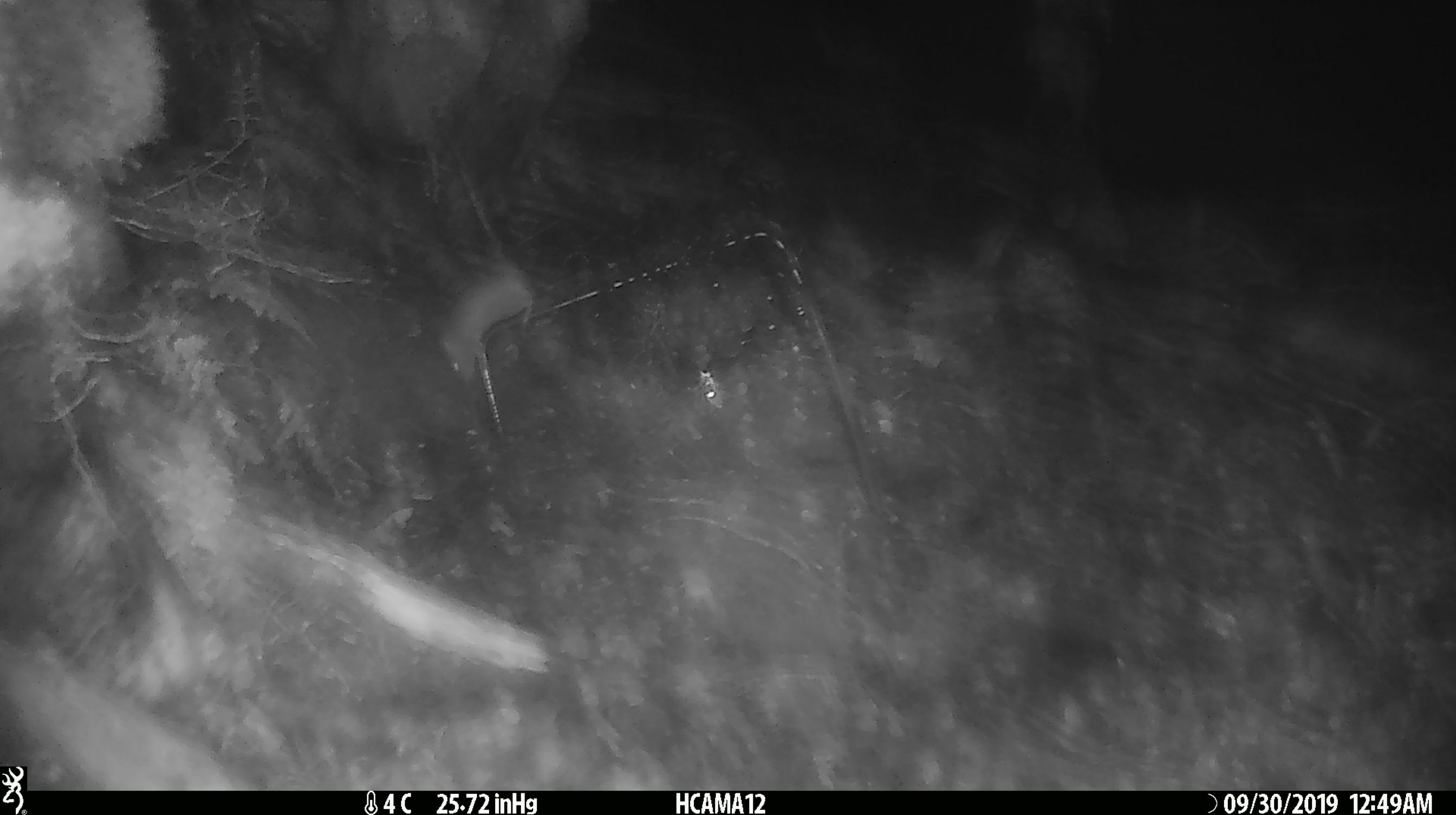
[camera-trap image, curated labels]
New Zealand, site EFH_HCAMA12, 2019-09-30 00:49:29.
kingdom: Animalia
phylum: Chordata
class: Mammalia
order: Rodentia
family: Muridae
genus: Mus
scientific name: Mus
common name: mouse